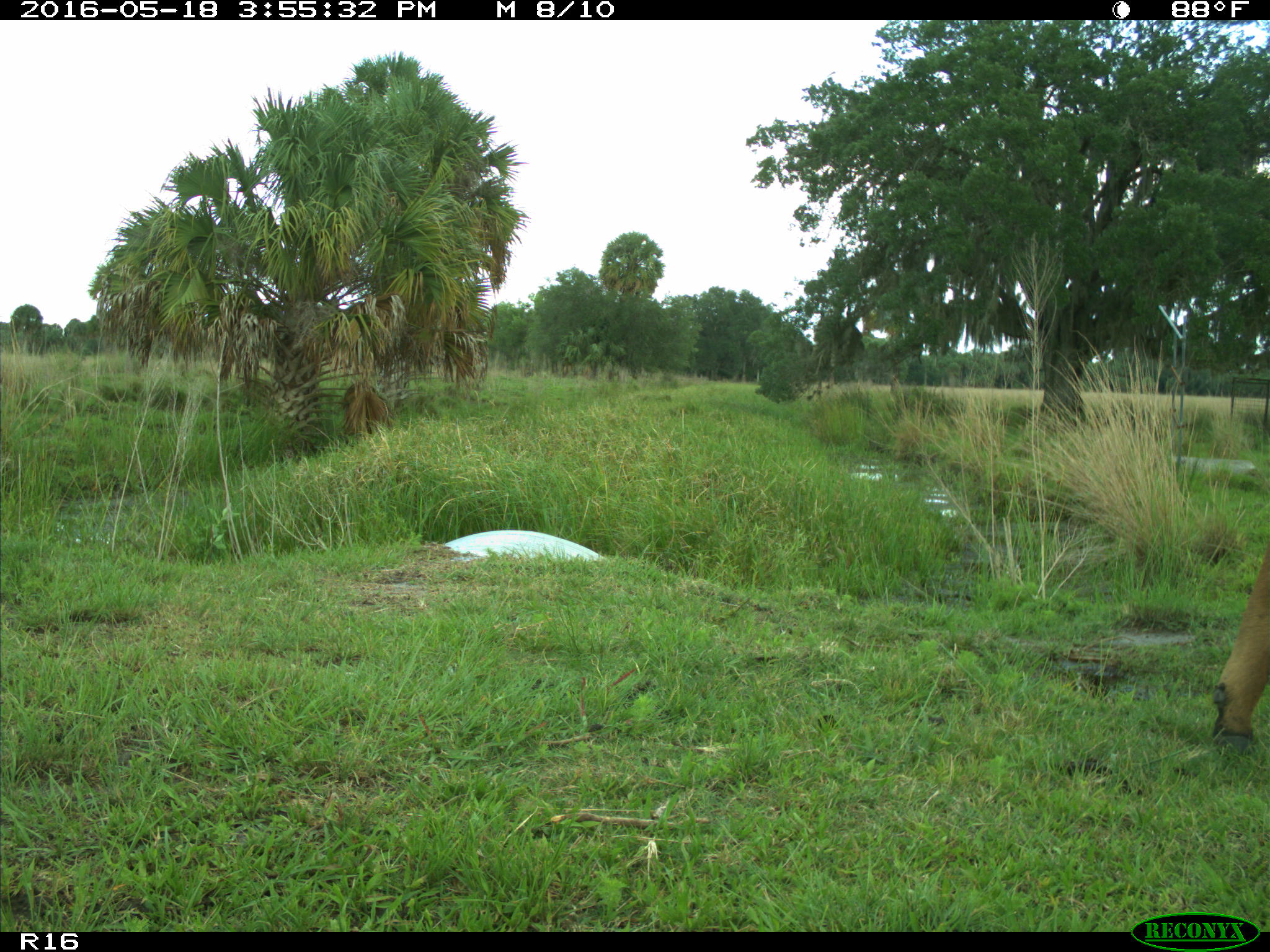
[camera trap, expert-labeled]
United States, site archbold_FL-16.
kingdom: Animalia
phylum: Chordata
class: Mammalia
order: Artiodactyla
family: Bovidae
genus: Bos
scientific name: Bos taurus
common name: domestic cow